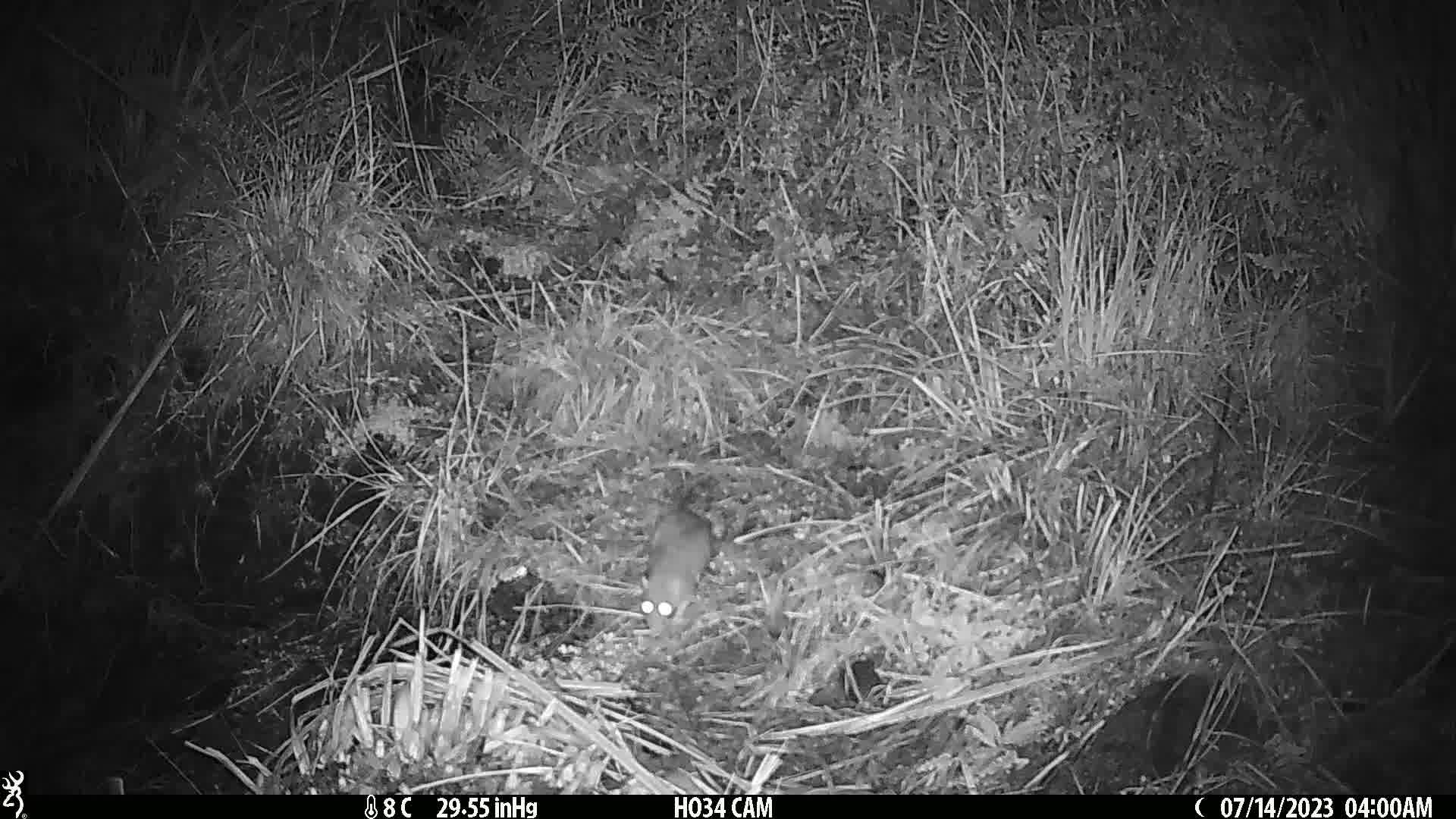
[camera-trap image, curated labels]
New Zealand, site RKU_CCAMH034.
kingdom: Animalia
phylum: Chordata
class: Mammalia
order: Rodentia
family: Muridae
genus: Rattus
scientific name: Rattus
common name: rat